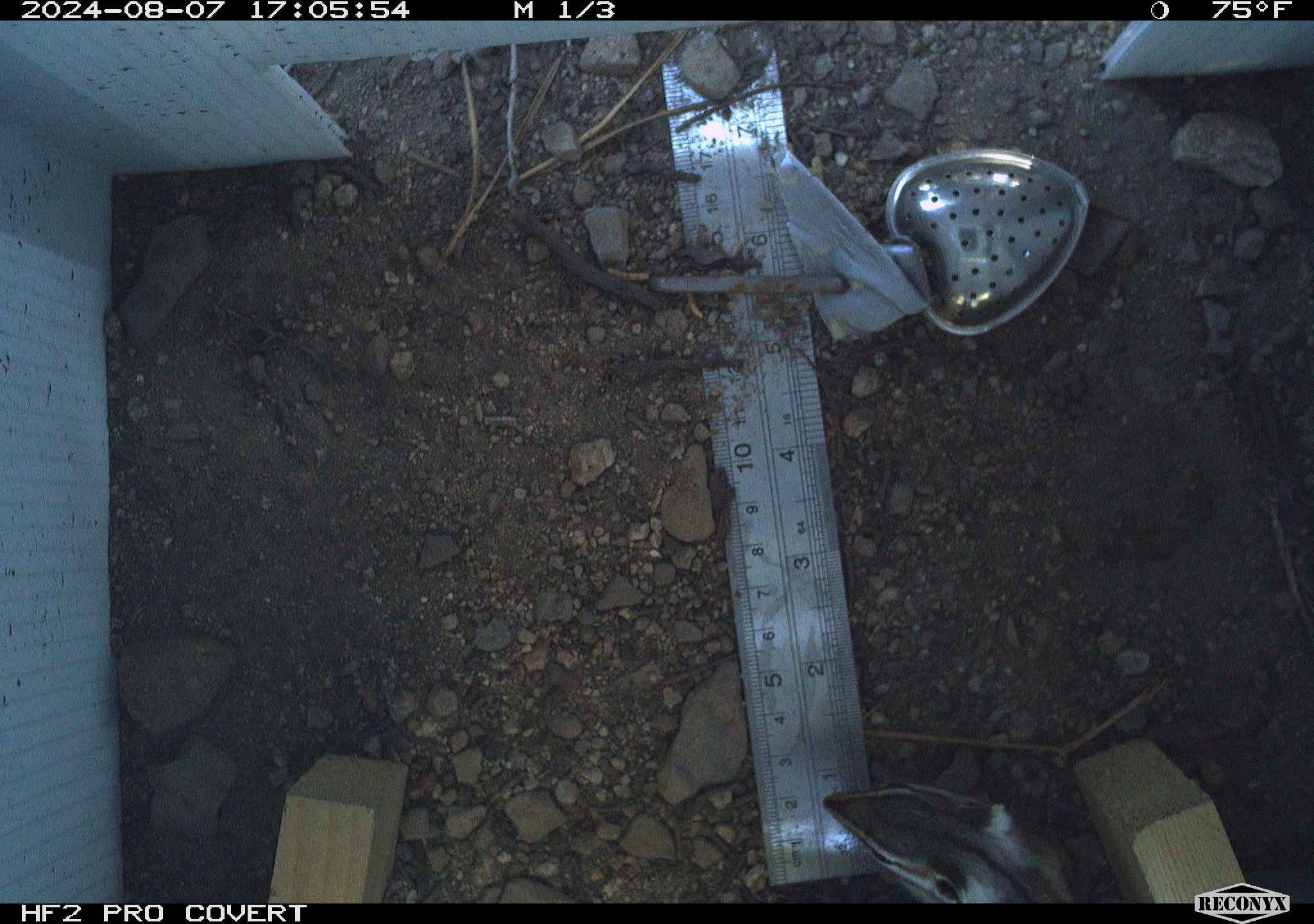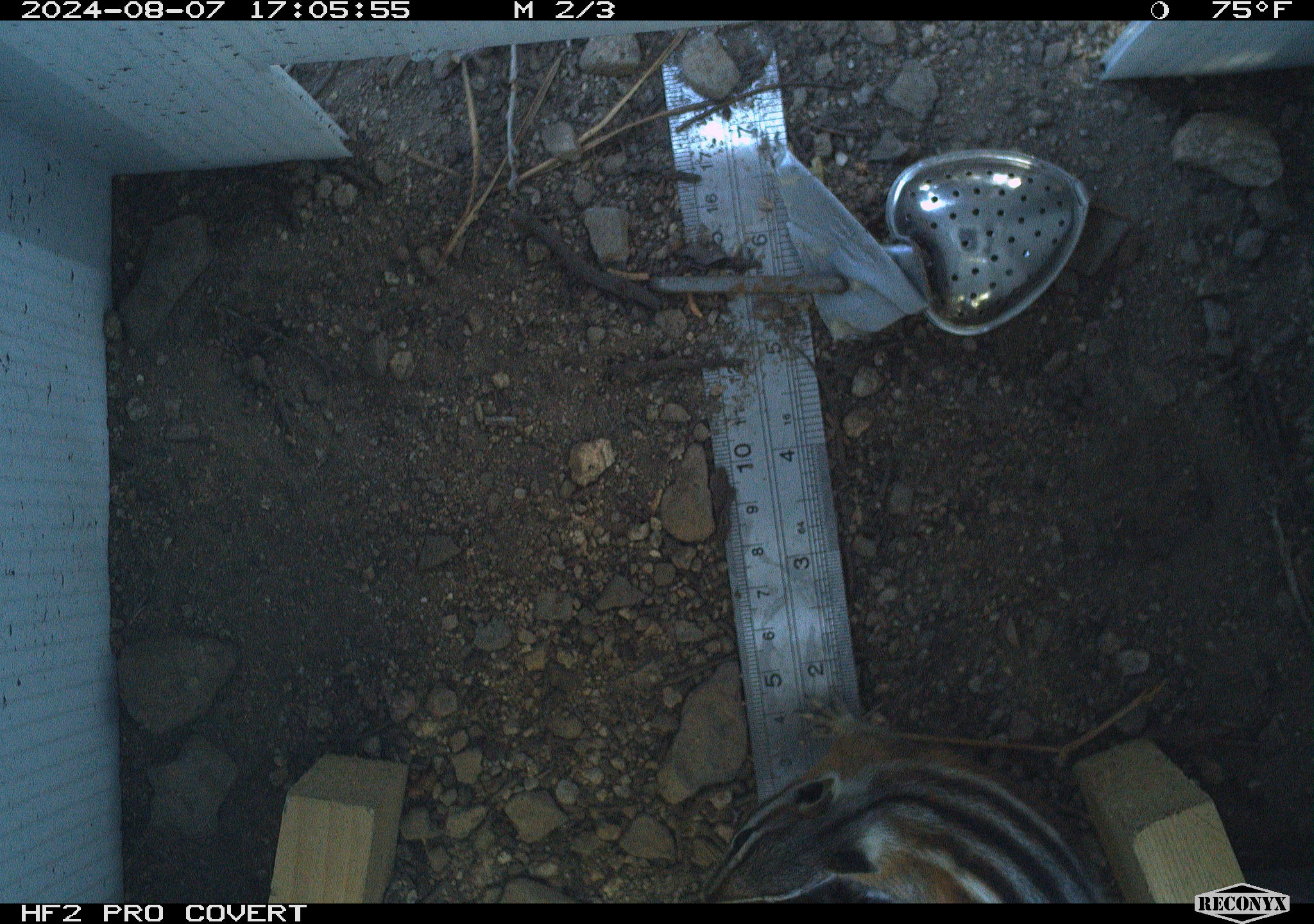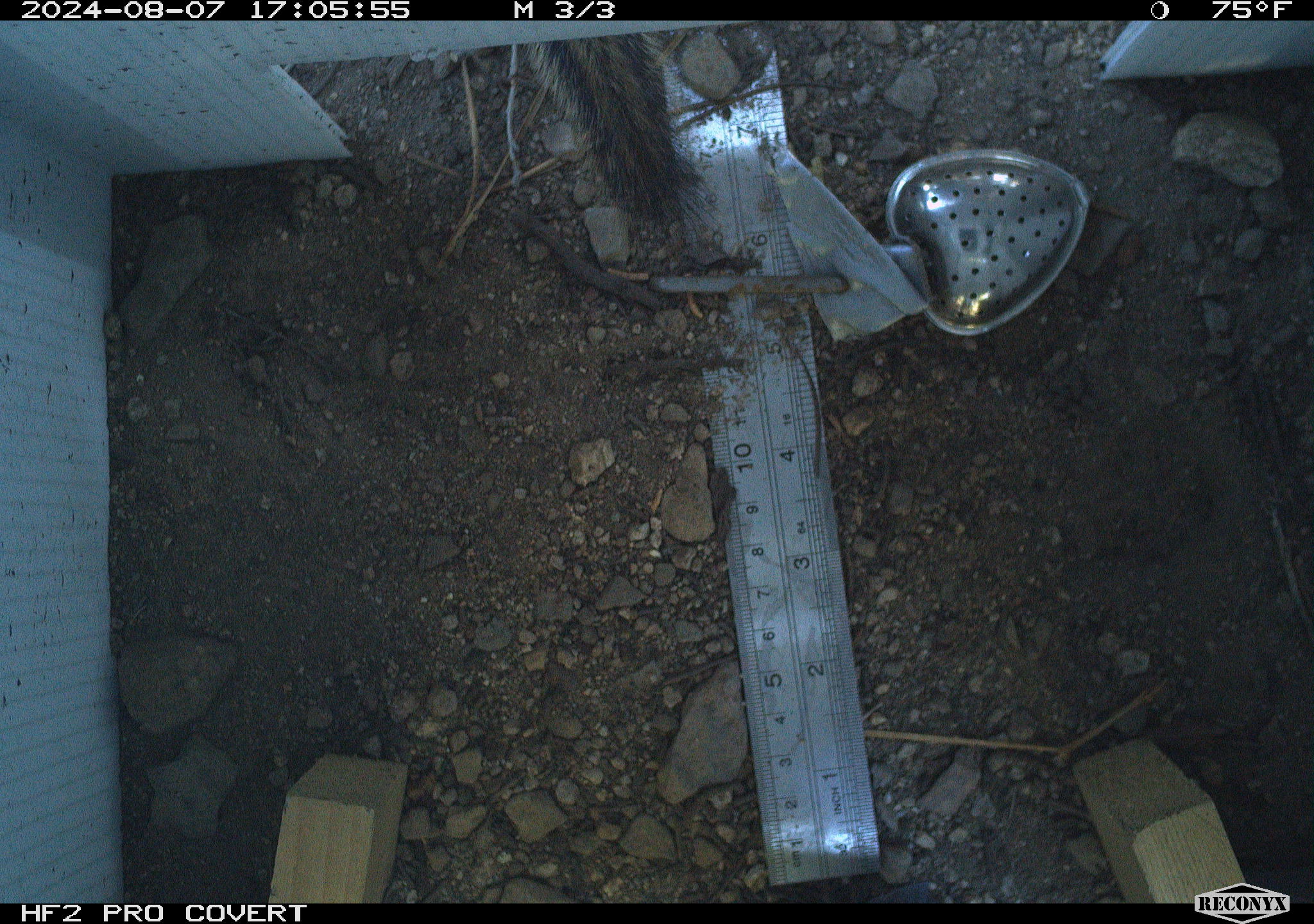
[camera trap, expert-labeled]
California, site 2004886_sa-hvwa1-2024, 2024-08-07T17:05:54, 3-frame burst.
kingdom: Animalia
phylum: Chordata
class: Mammalia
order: Rodentia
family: Sciuridae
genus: Neotamias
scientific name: Neotamias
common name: western chipmunks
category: neotamias species